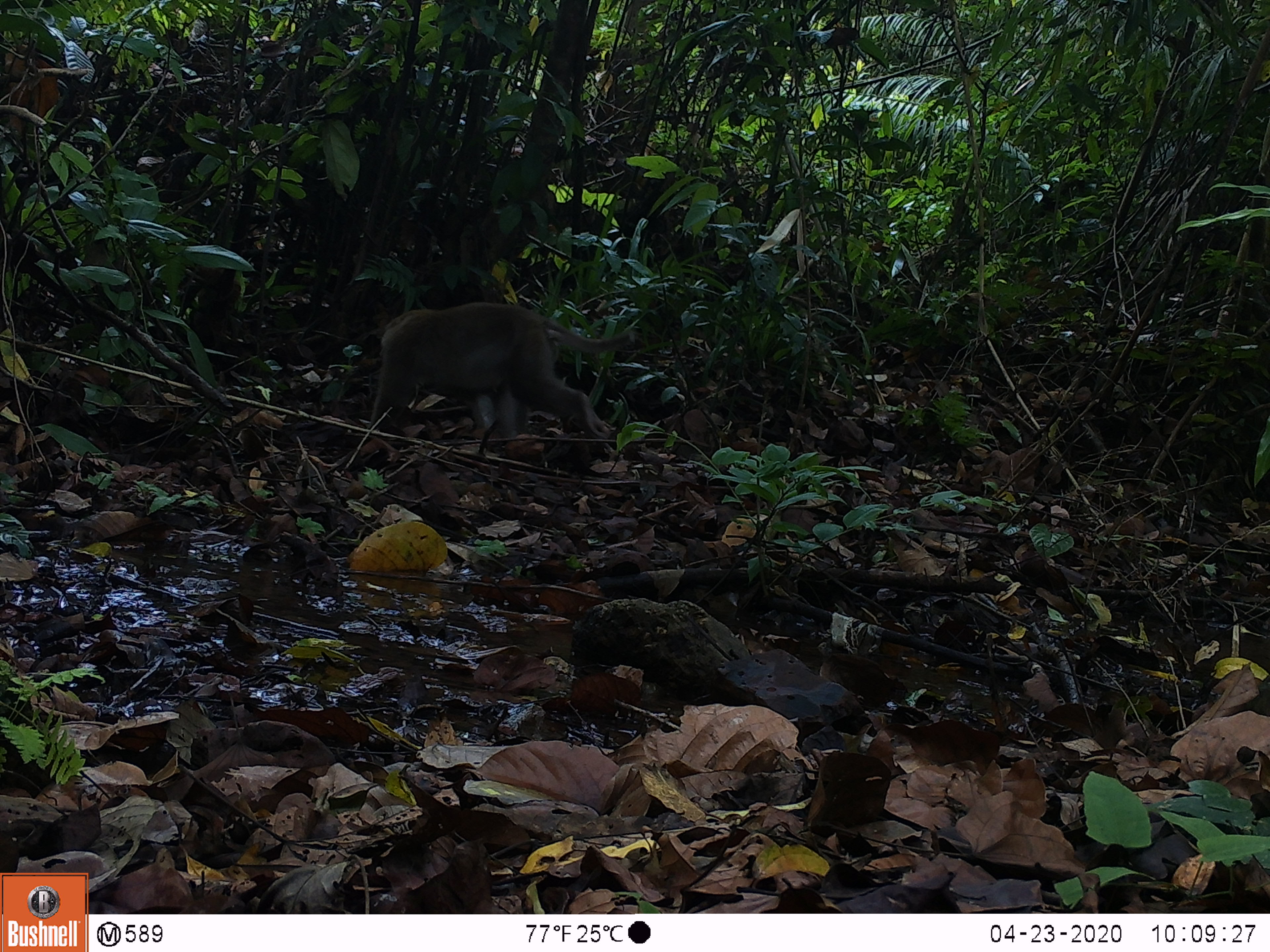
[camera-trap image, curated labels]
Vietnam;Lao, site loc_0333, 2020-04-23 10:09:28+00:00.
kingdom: Animalia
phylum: Chordata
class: Mammalia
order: Primates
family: Cercopithecidae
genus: Macaca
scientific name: Macaca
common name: macaques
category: assam or rhesus macaque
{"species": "assam or rhesus macaque (macaques) (Macaca)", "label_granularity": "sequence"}